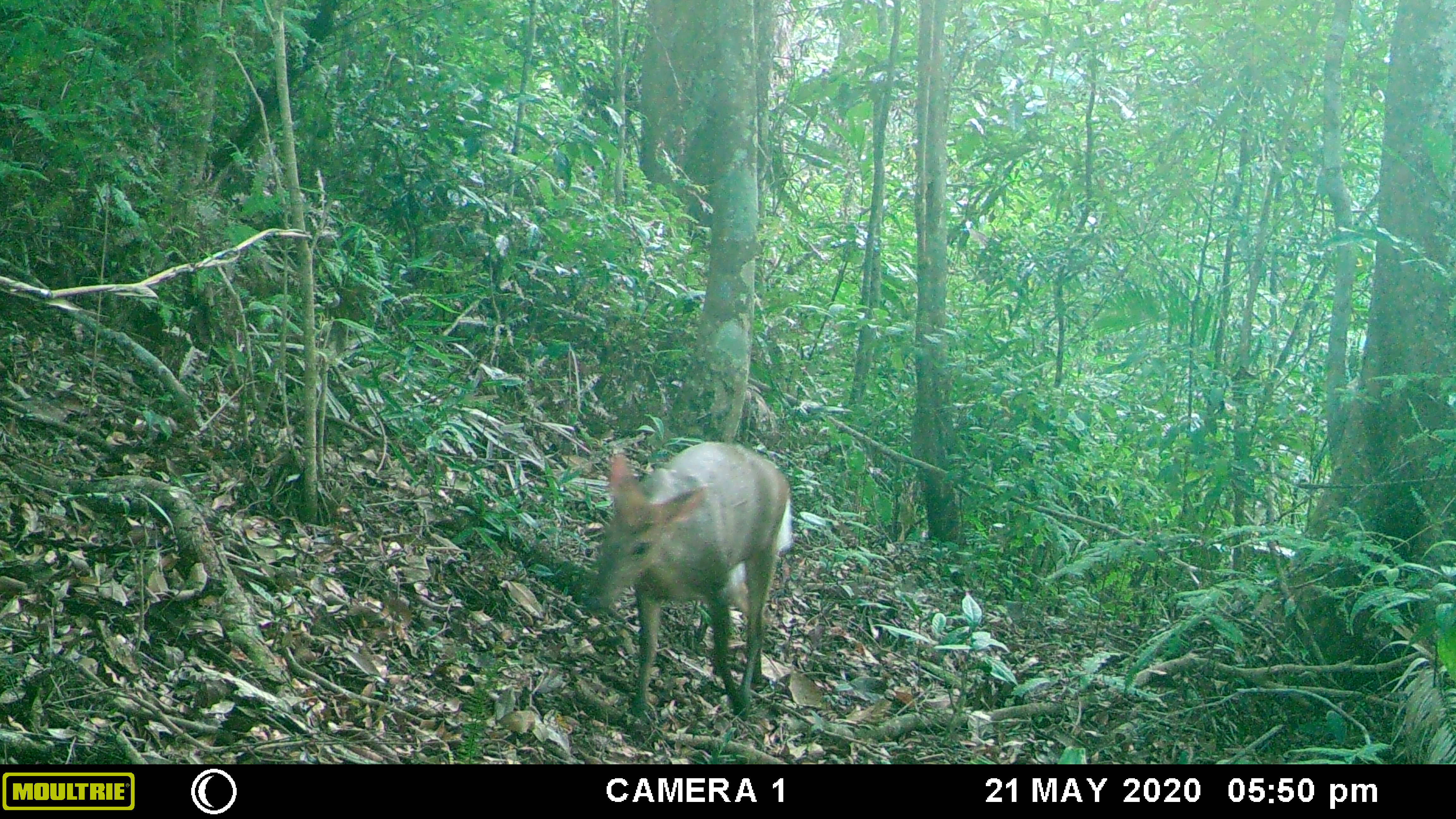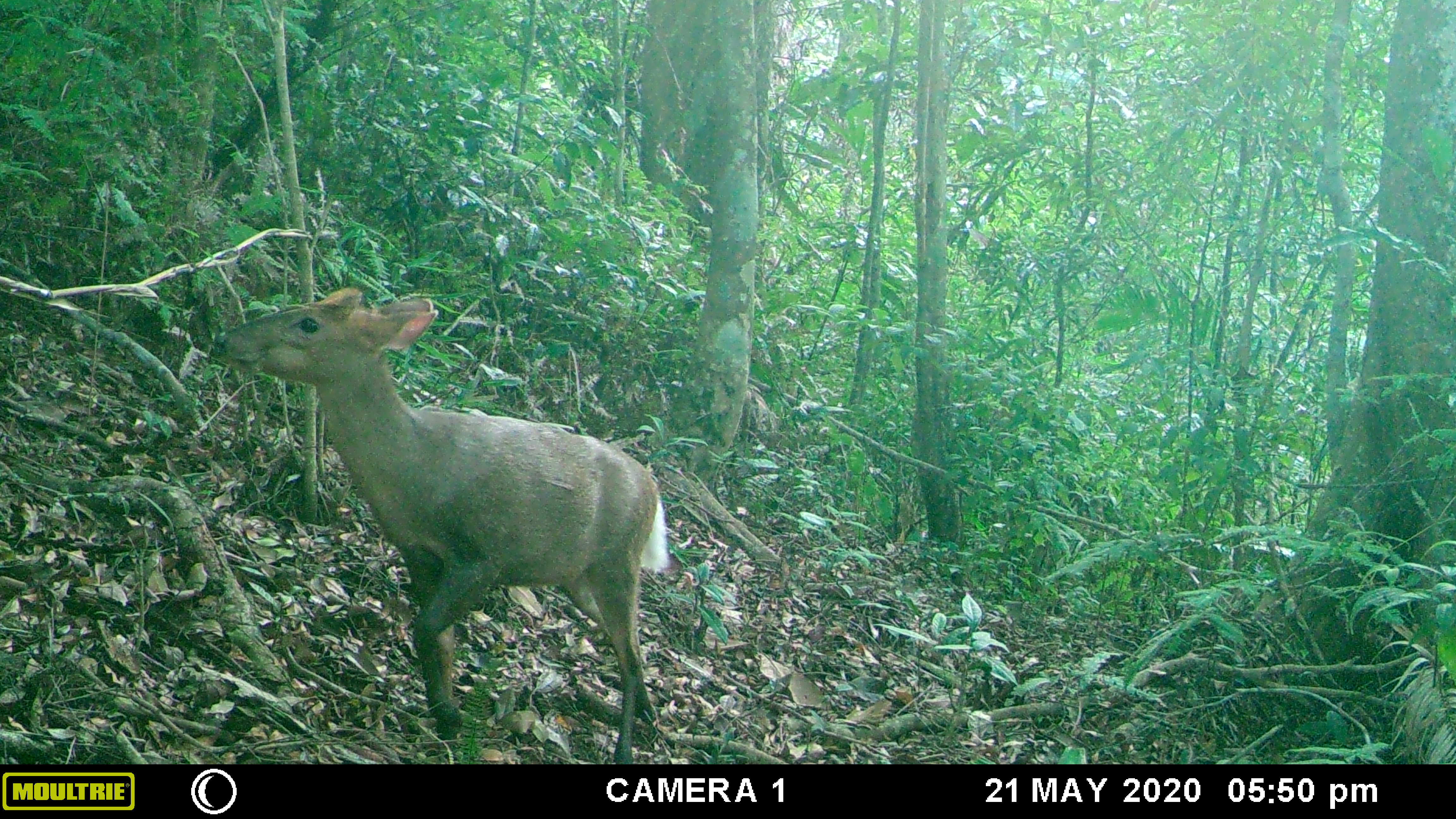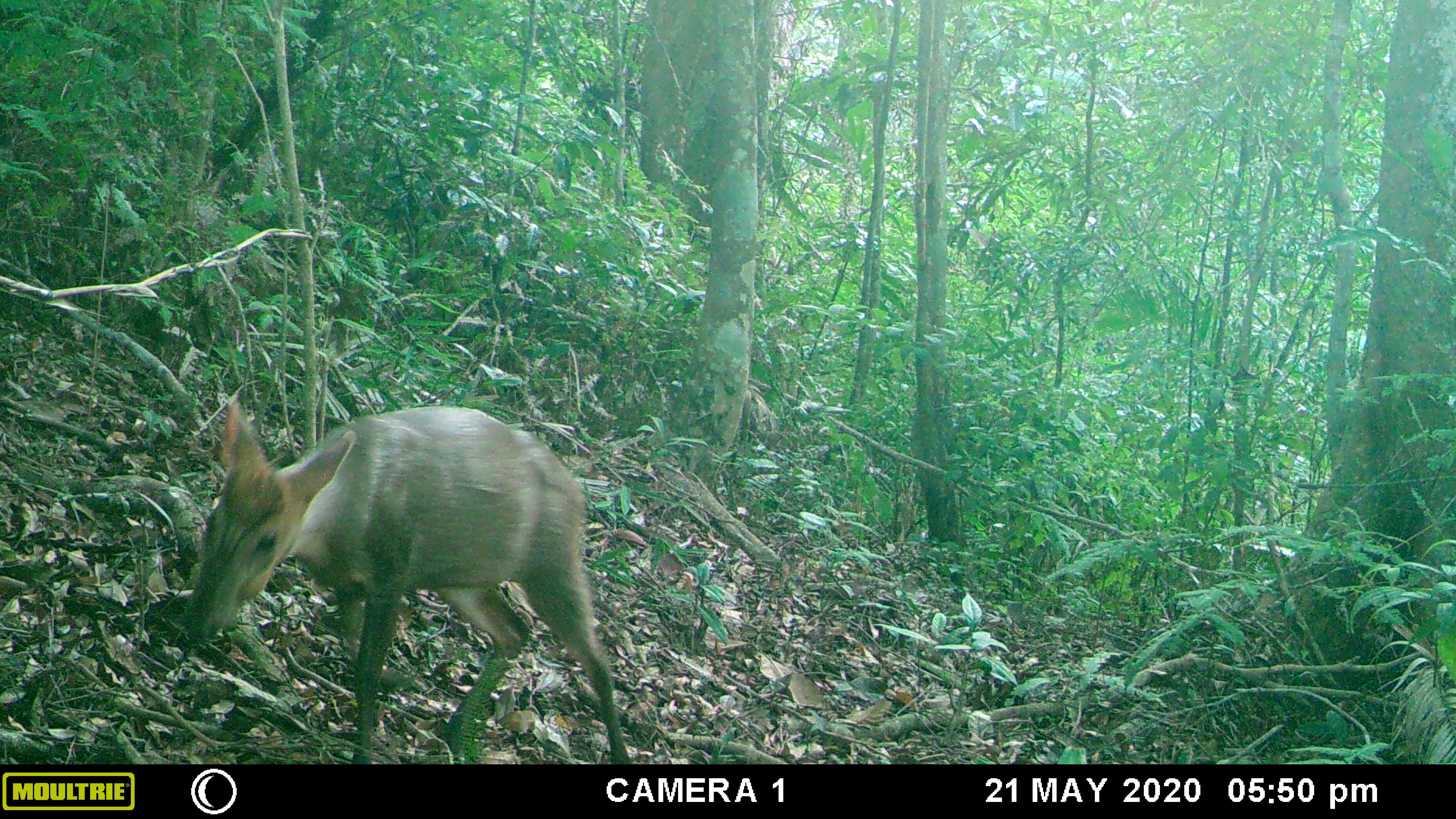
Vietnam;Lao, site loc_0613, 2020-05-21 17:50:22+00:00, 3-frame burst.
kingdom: Animalia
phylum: Chordata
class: Mammalia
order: Artiodactyla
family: Cervidae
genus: Muntiacus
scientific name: Muntiacus rooseveltorum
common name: roosevelt's muntjac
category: roosevelts muntjac group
Roosevelts muntjac group (roosevelt's muntjac) (Muntiacus rooseveltorum). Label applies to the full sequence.